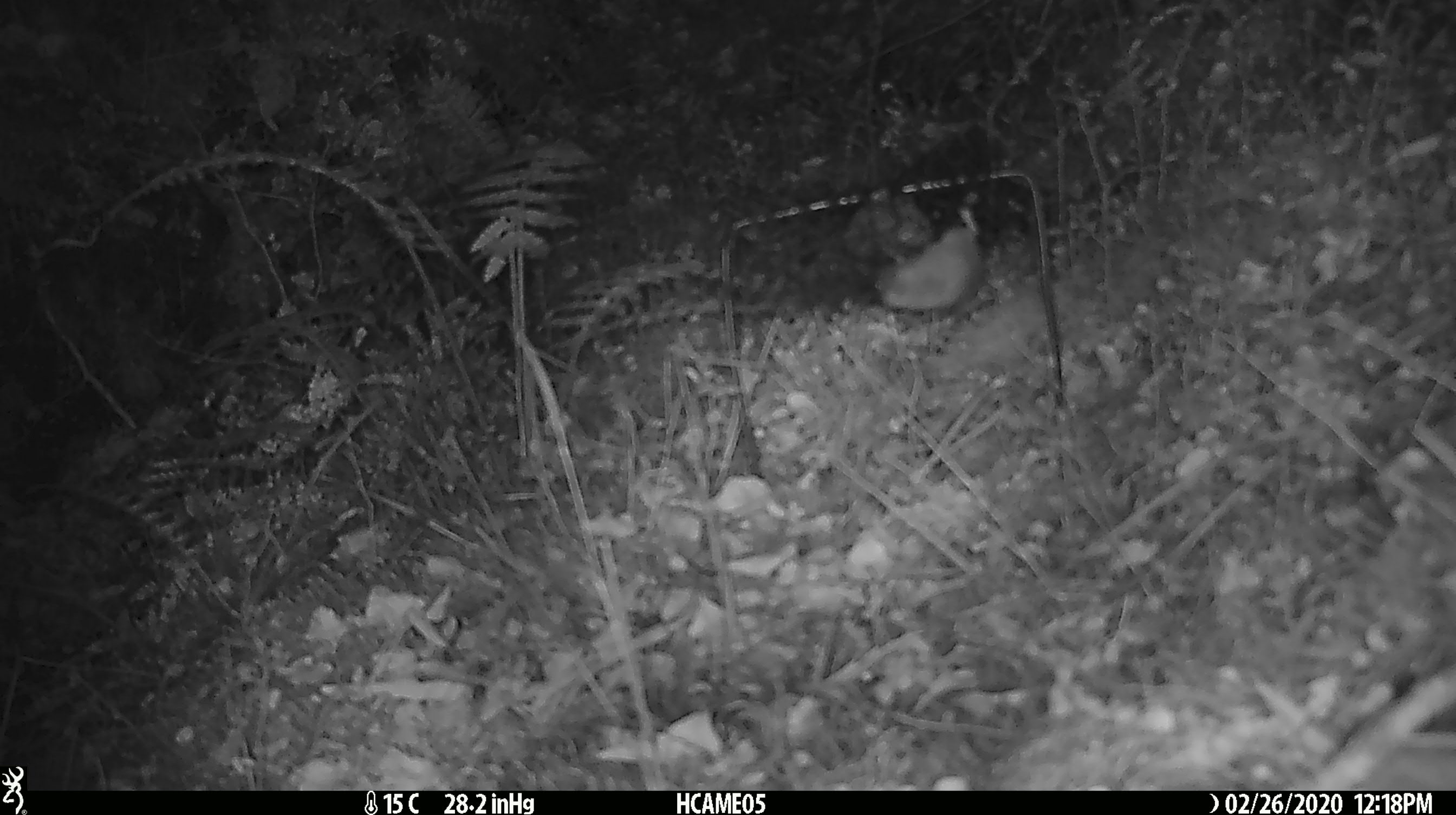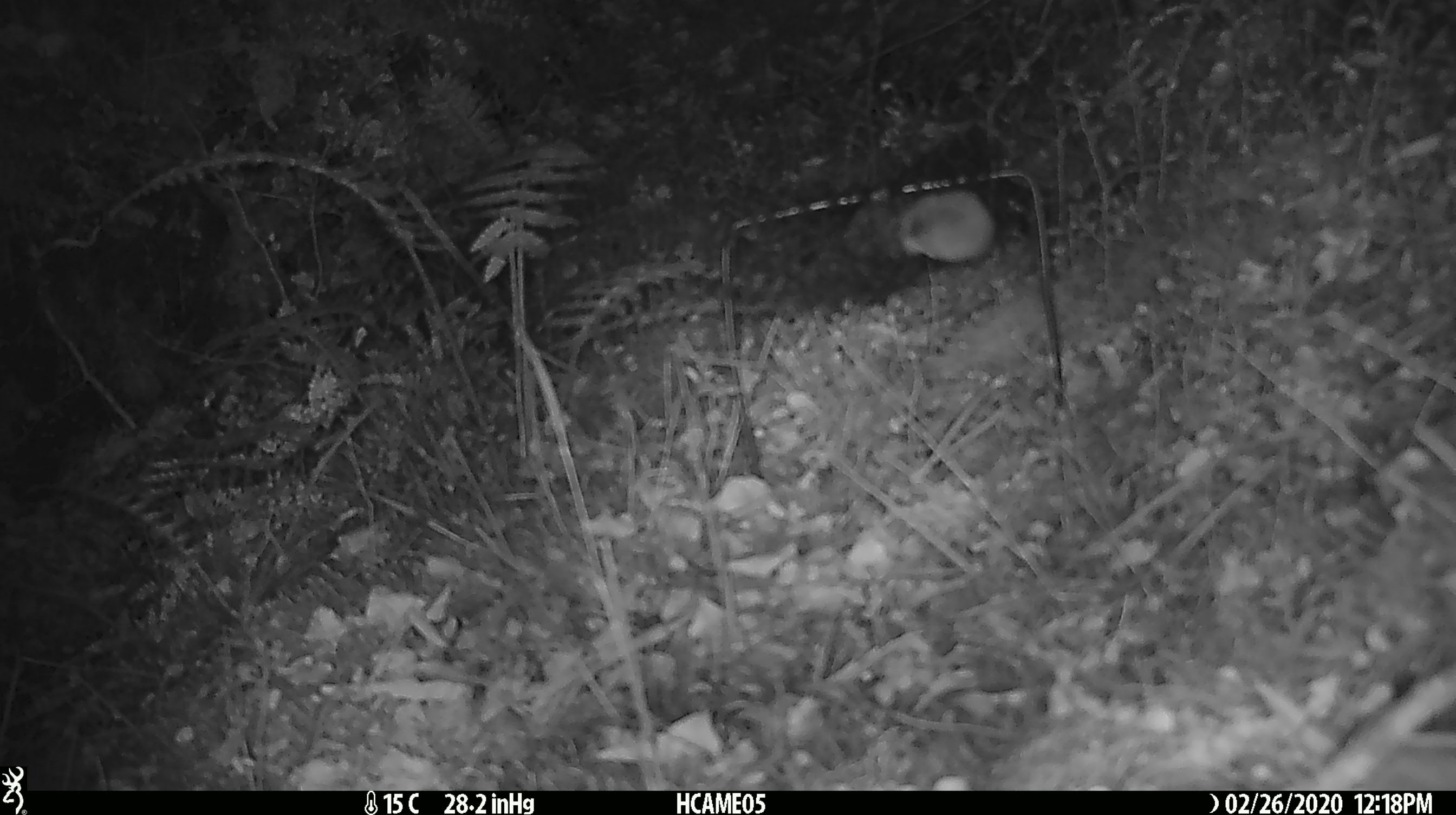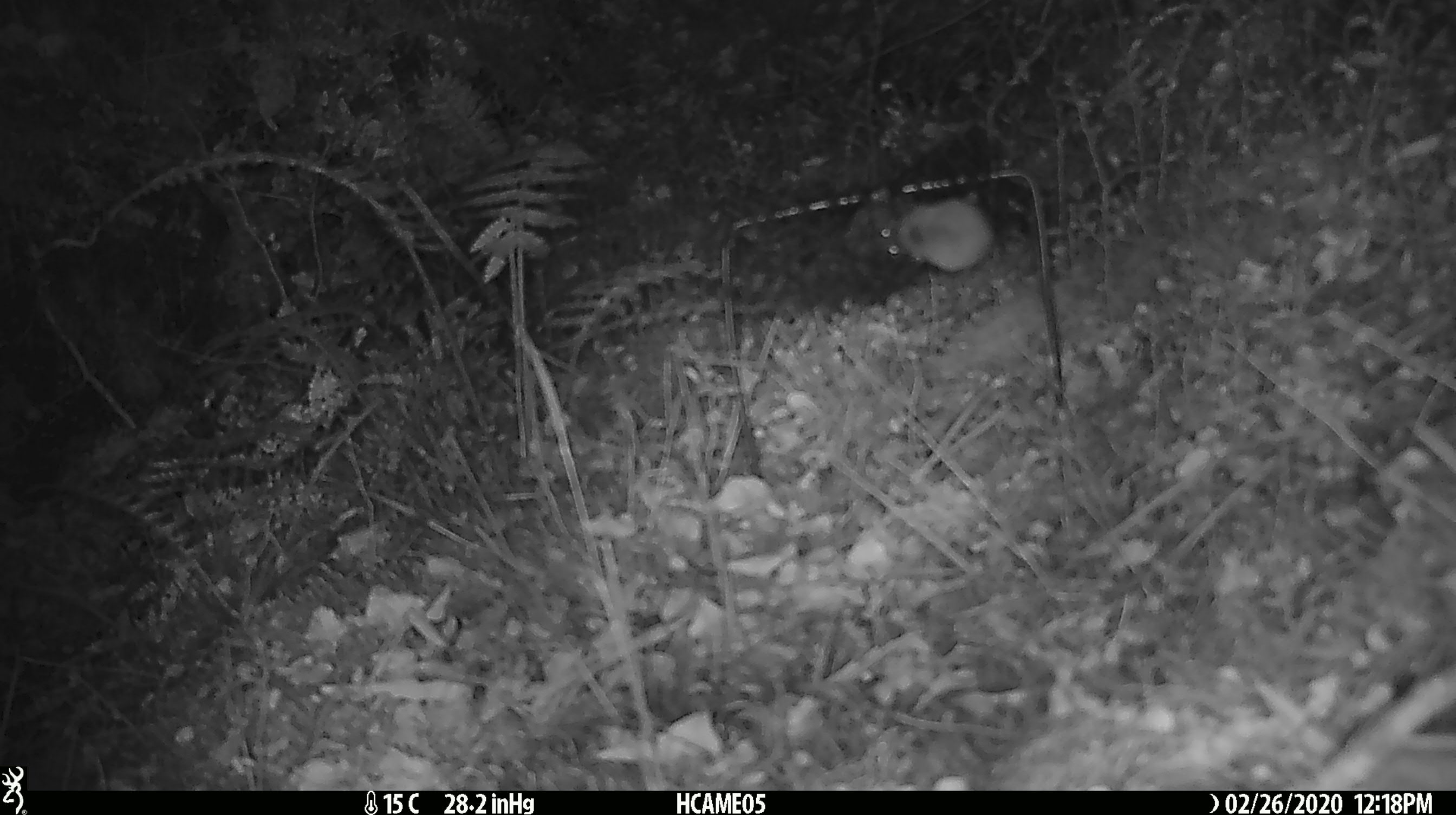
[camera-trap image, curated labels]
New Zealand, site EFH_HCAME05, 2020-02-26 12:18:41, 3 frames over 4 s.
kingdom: Animalia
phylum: Chordata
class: Mammalia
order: Rodentia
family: Muridae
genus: Mus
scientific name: Mus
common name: mouse